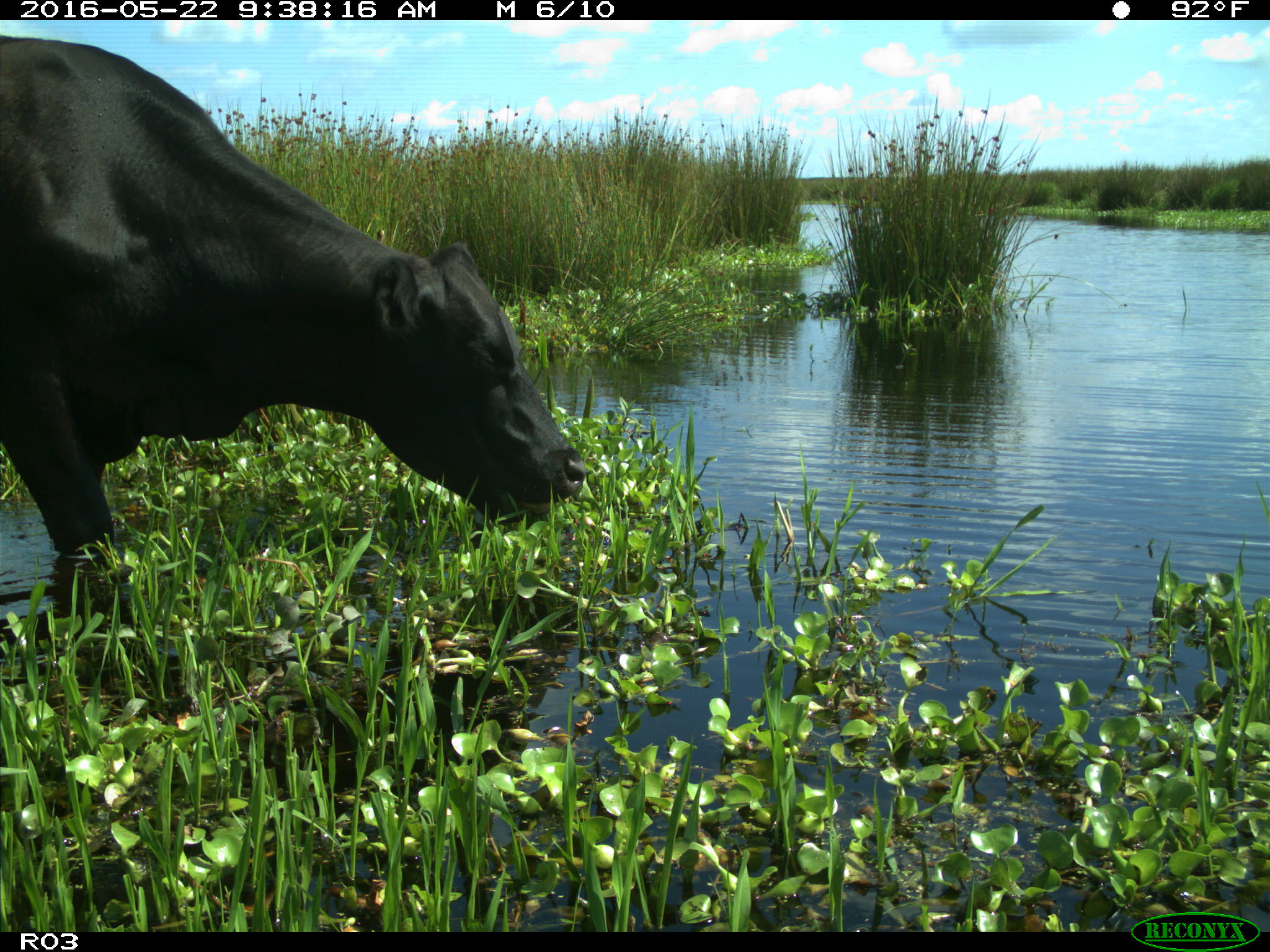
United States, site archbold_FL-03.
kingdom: Animalia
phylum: Chordata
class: Mammalia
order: Artiodactyla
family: Bovidae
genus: Bos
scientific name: Bos taurus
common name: domestic cow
Bos taurus (domestic cow).